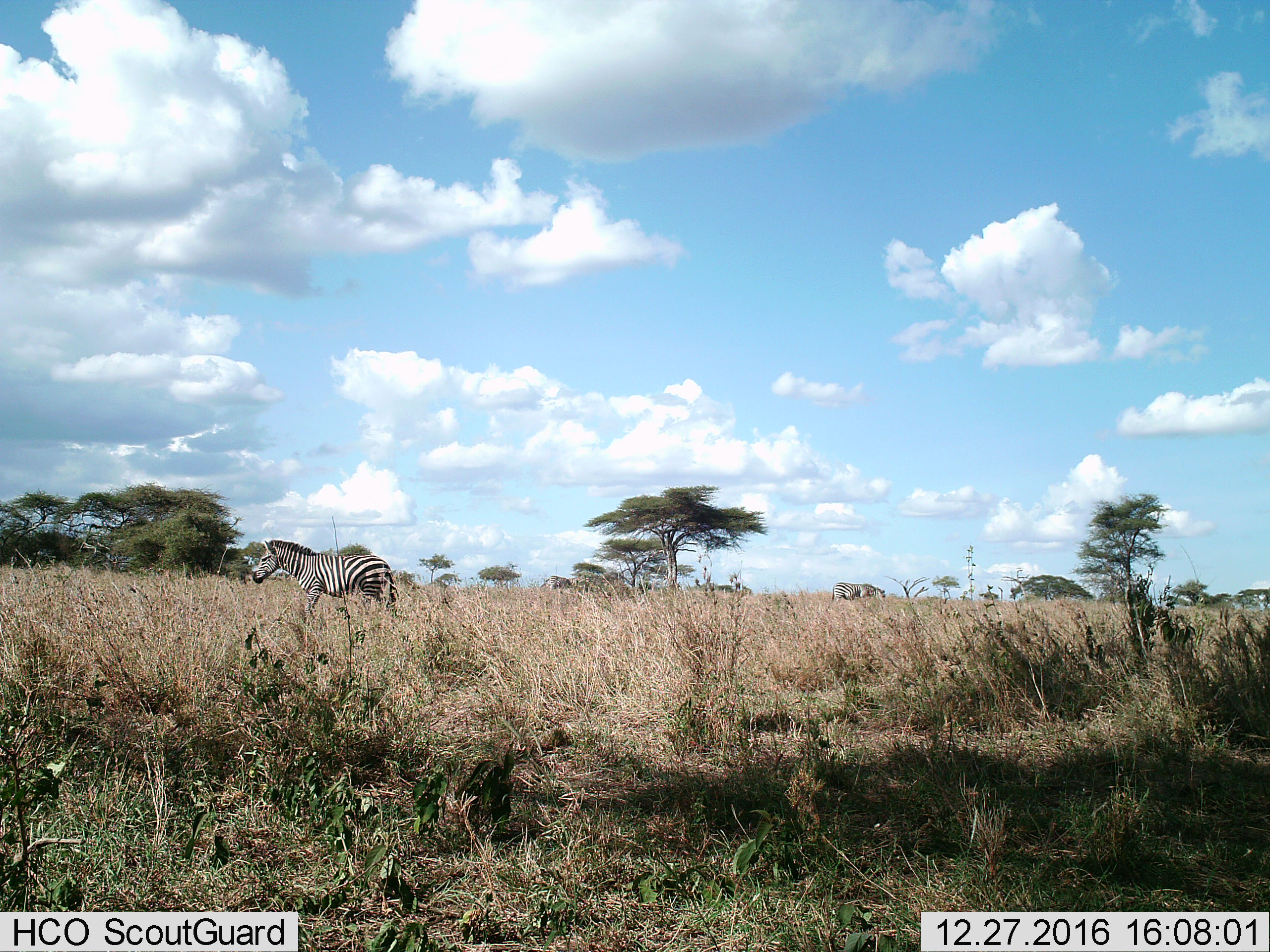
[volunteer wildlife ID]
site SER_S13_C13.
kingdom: Animalia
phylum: Chordata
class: Mammalia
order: Perissodactyla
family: Equidae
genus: Equus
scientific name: Equus quagga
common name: plains zebra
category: zebraplains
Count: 2.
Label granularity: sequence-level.